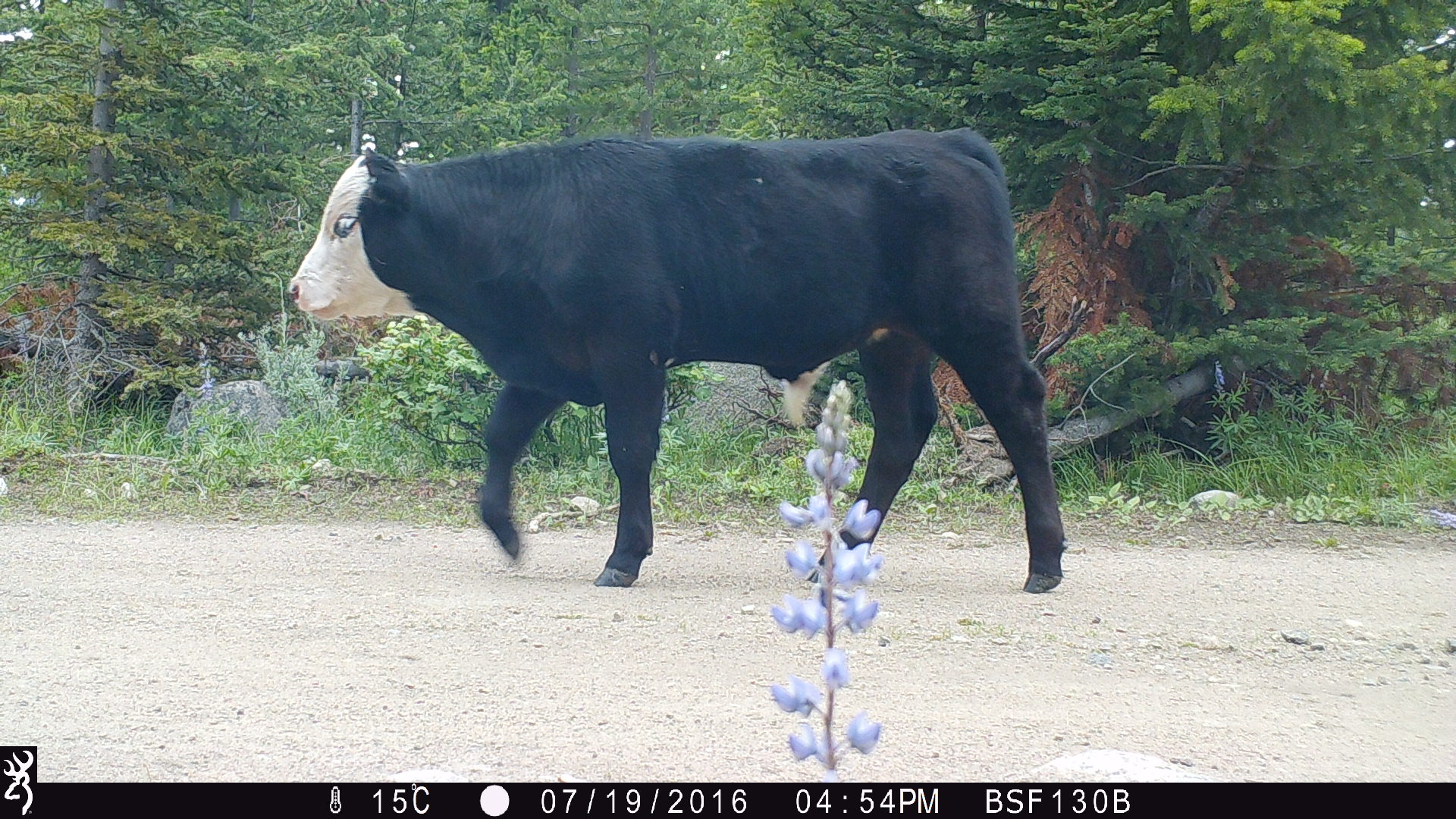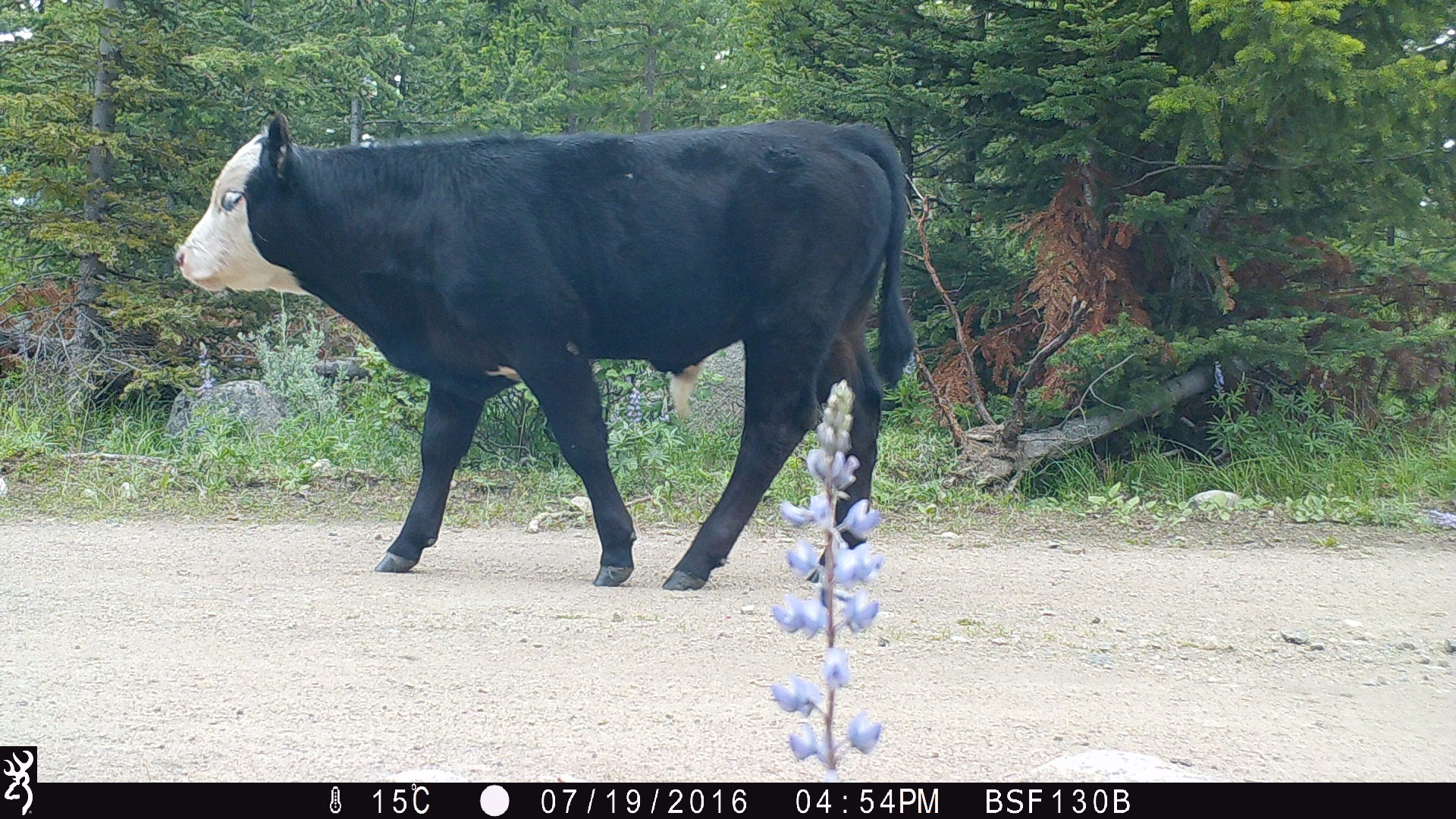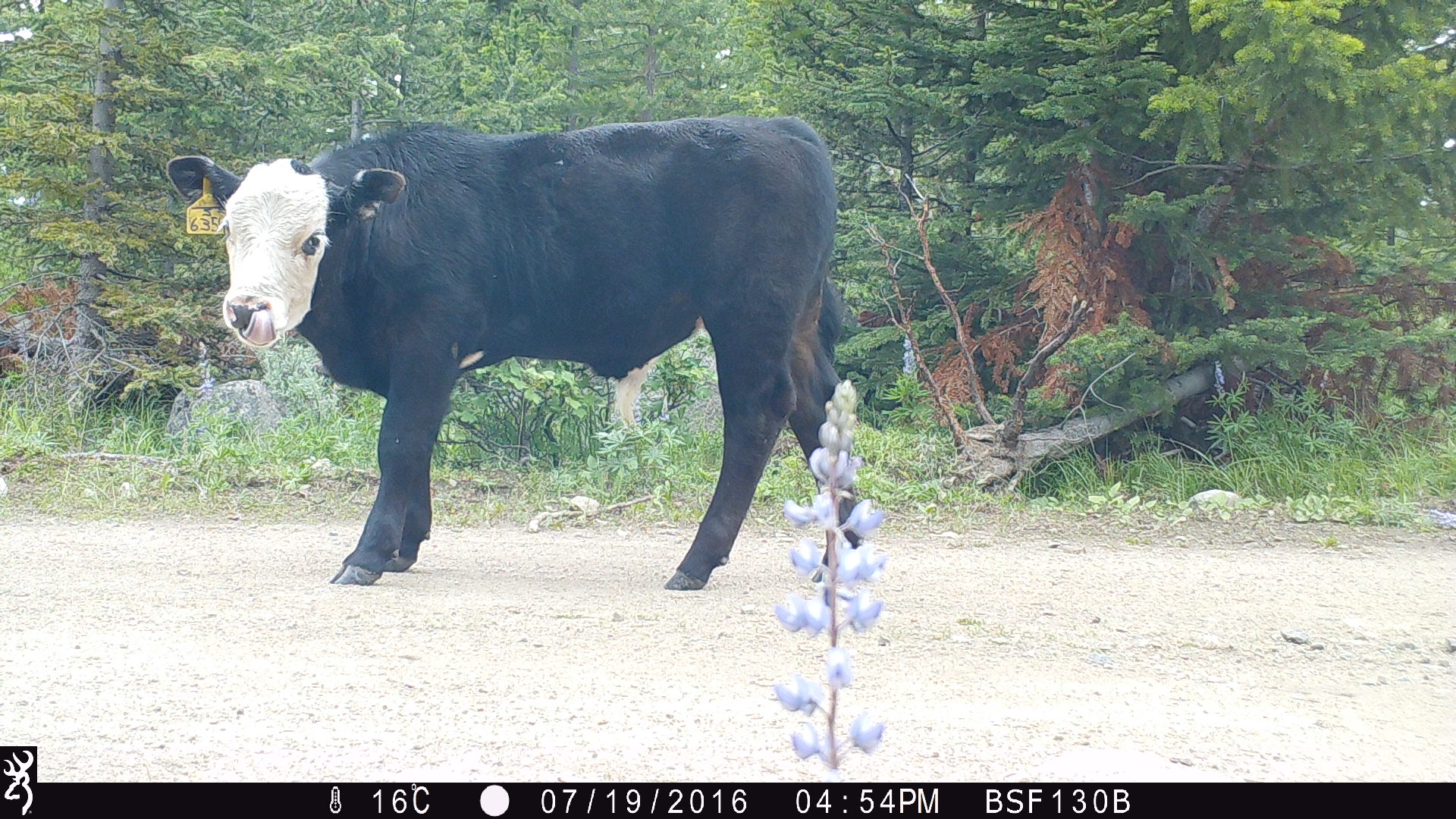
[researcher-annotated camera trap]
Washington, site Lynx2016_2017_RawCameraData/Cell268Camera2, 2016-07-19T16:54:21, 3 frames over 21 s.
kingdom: Animalia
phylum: Chordata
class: Mammalia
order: Artiodactyla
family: Bovidae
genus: Bos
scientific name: Bos taurus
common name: domestic cattle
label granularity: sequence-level